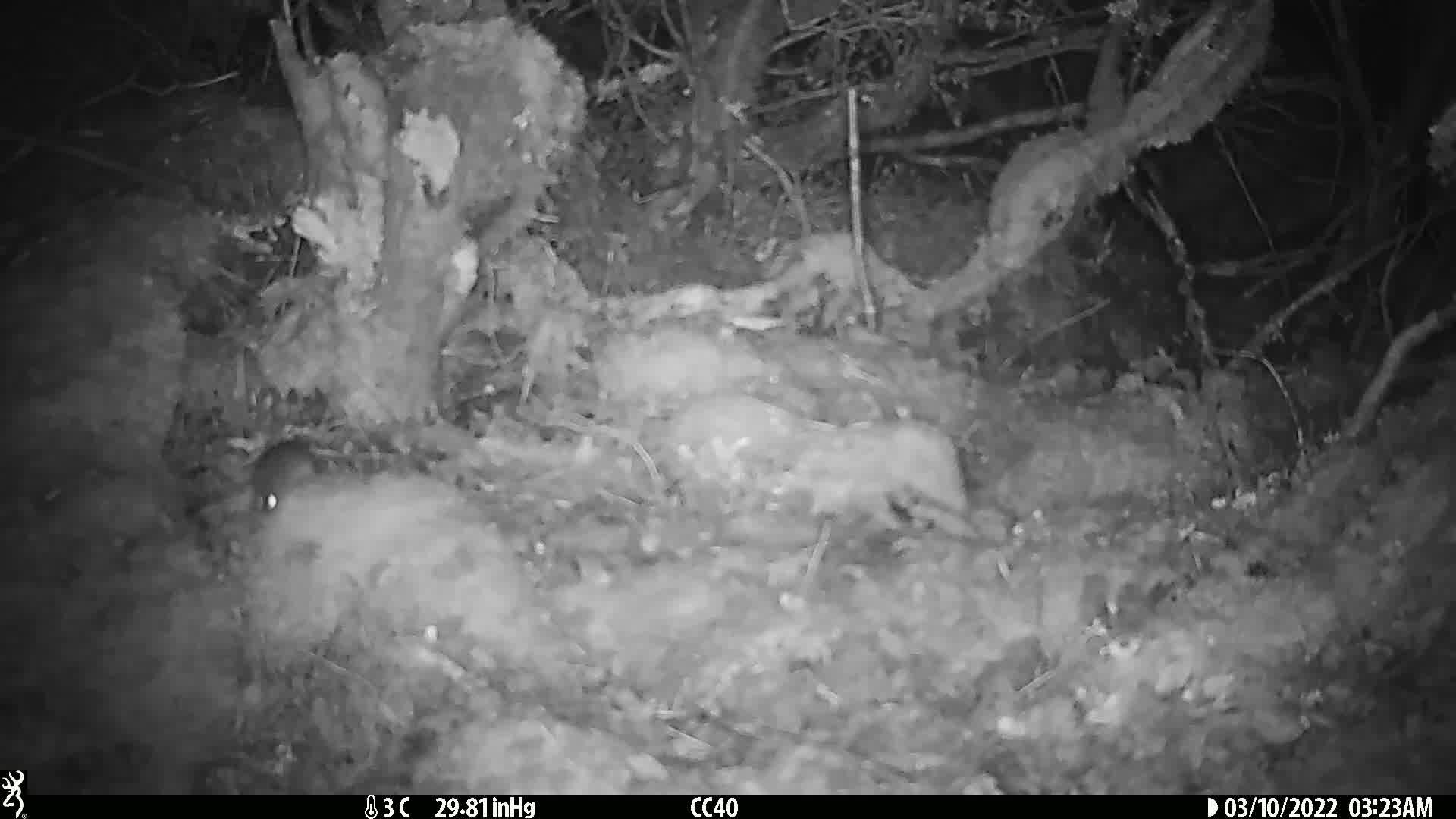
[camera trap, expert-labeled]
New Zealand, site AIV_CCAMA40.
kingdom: Animalia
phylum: Chordata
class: Mammalia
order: Rodentia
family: Muridae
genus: Mus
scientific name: Mus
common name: mouse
Mouse (Mus).